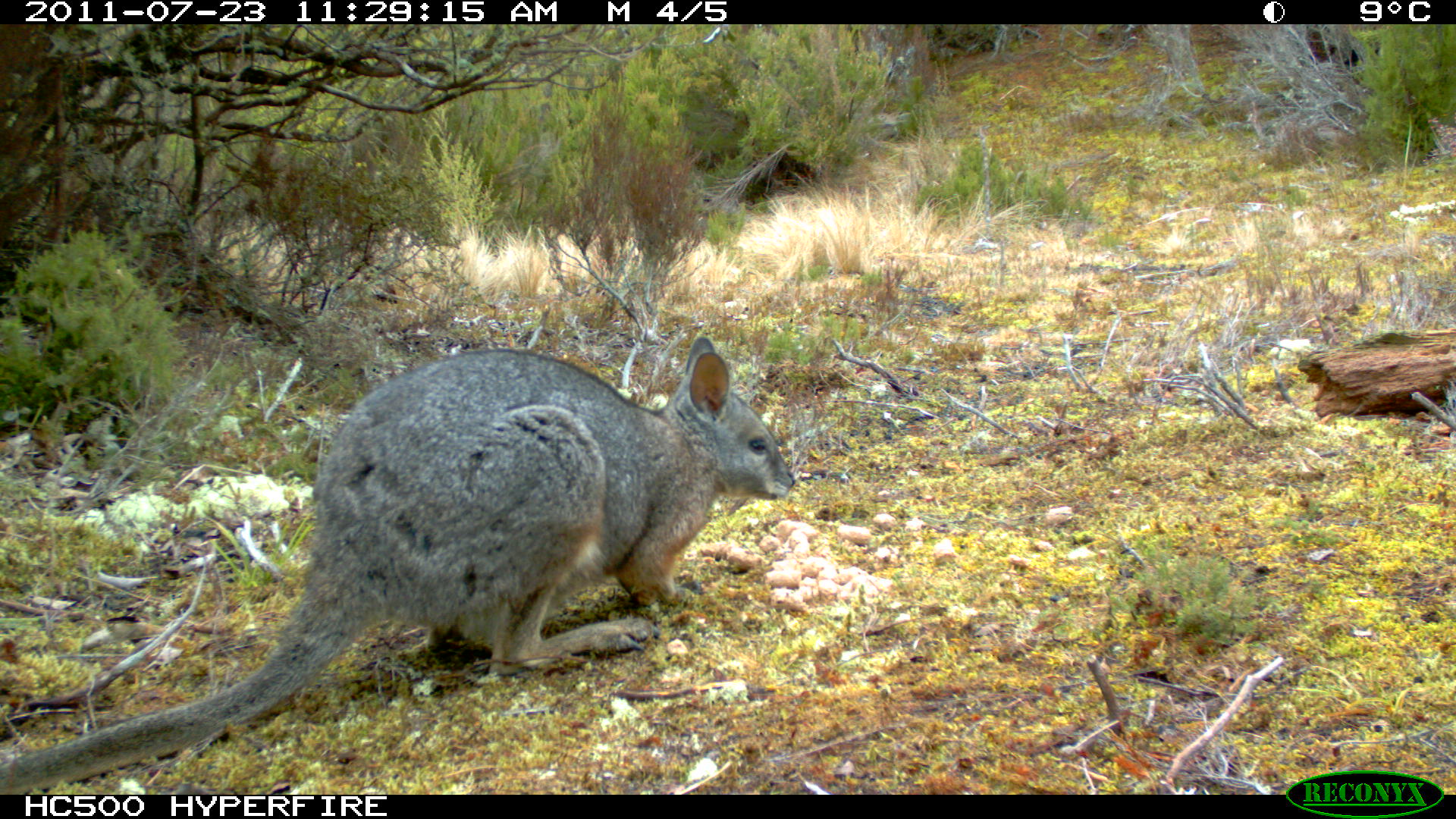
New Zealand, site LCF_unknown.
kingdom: Animalia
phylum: Chordata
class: Mammalia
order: Diprotodontia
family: Macropodidae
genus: Notamacropus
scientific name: Notamacropus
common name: wallaby